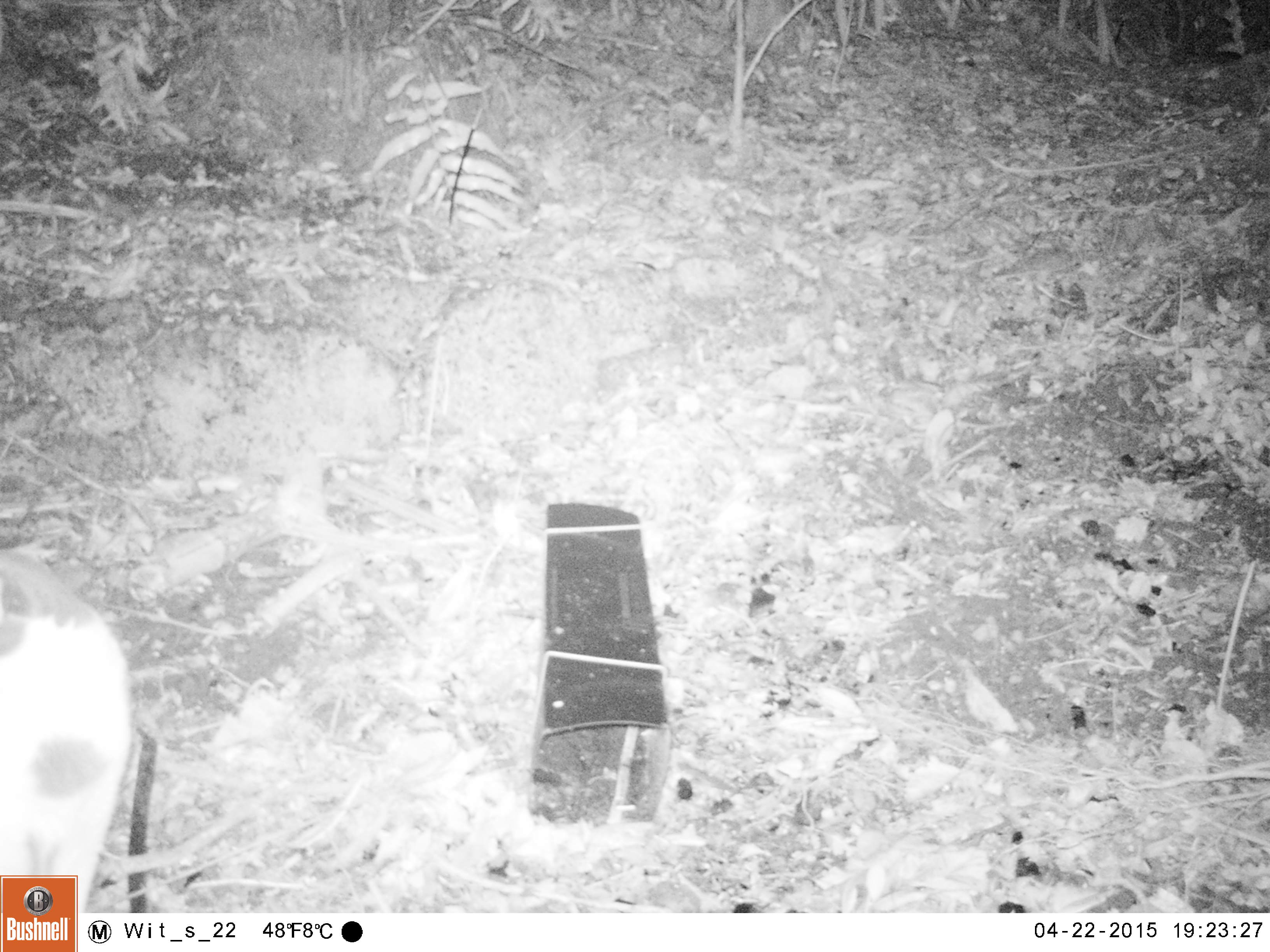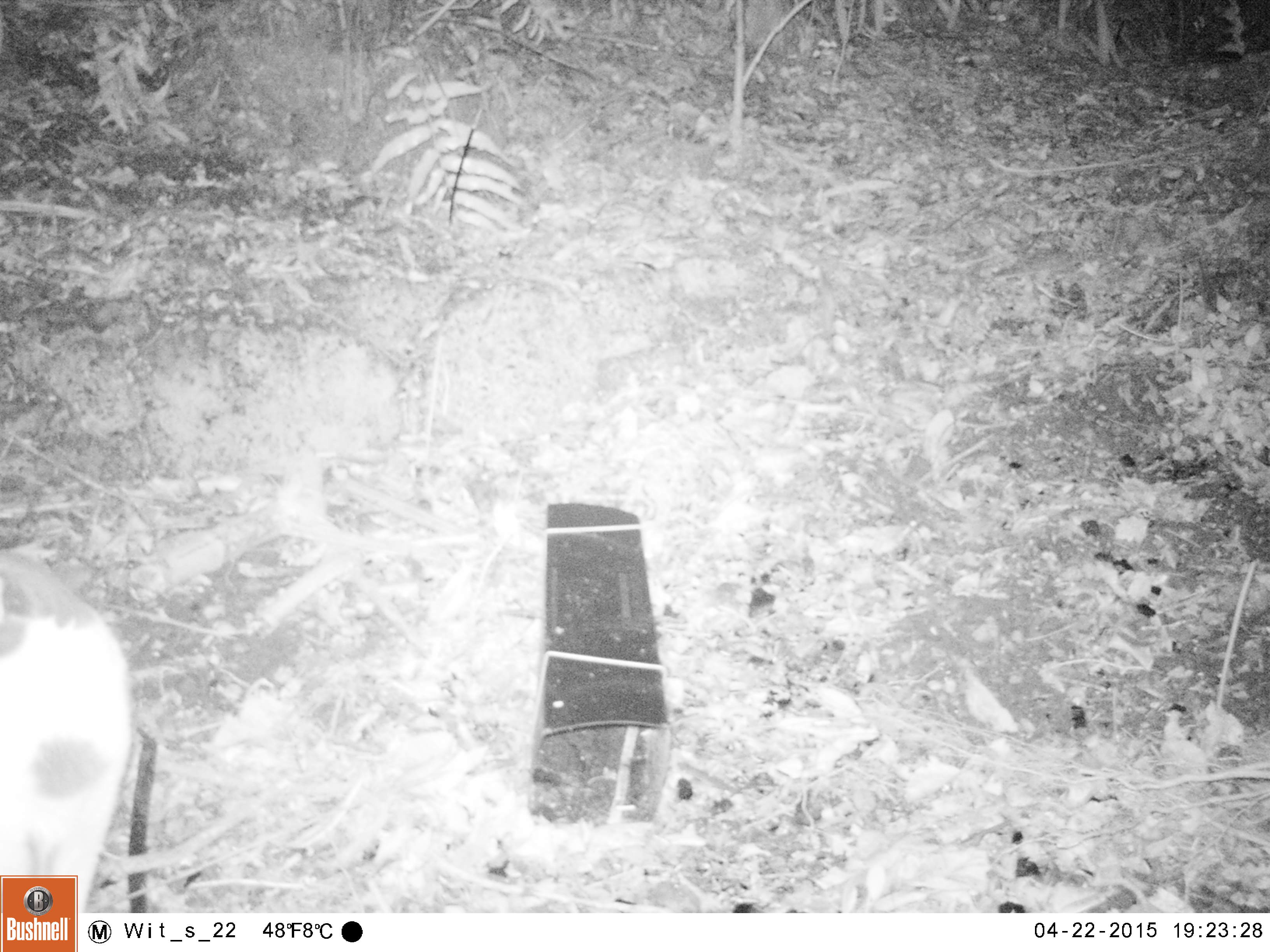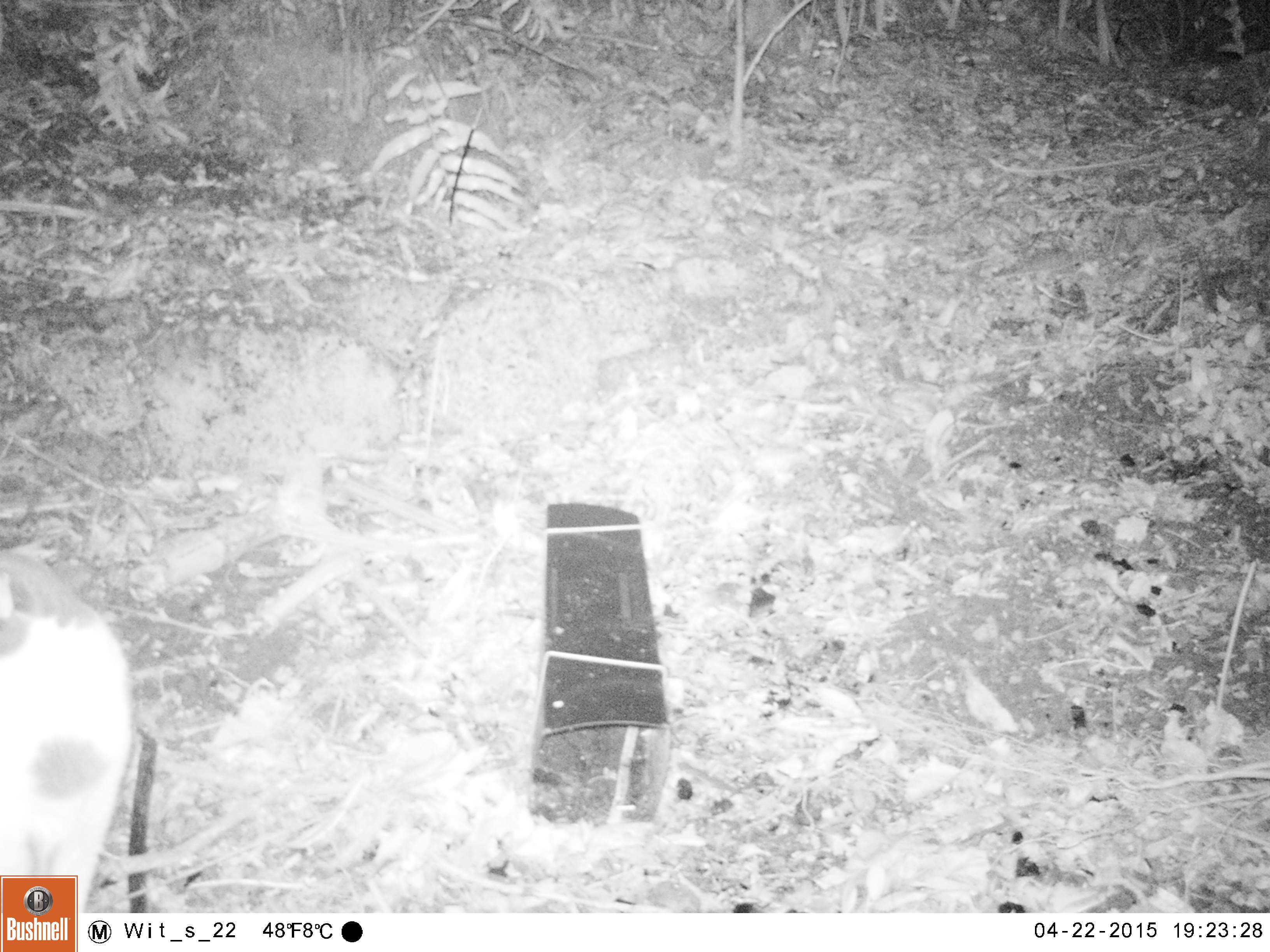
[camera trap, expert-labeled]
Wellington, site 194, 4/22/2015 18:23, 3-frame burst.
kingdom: Animalia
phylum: Chordata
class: Mammalia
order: Carnivora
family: Felidae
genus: Felis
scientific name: Felis catus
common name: cat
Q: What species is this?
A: Cat (Felis catus).